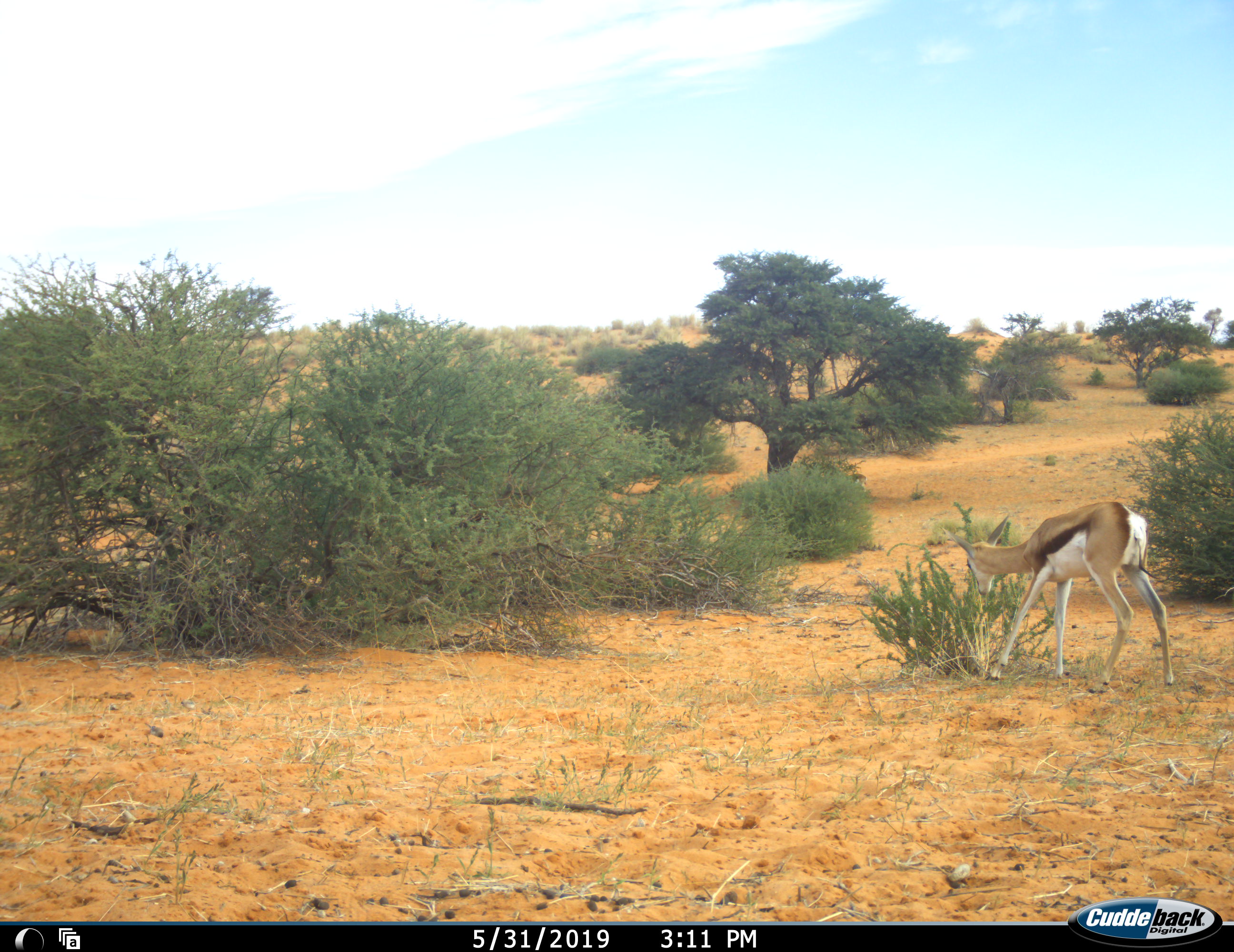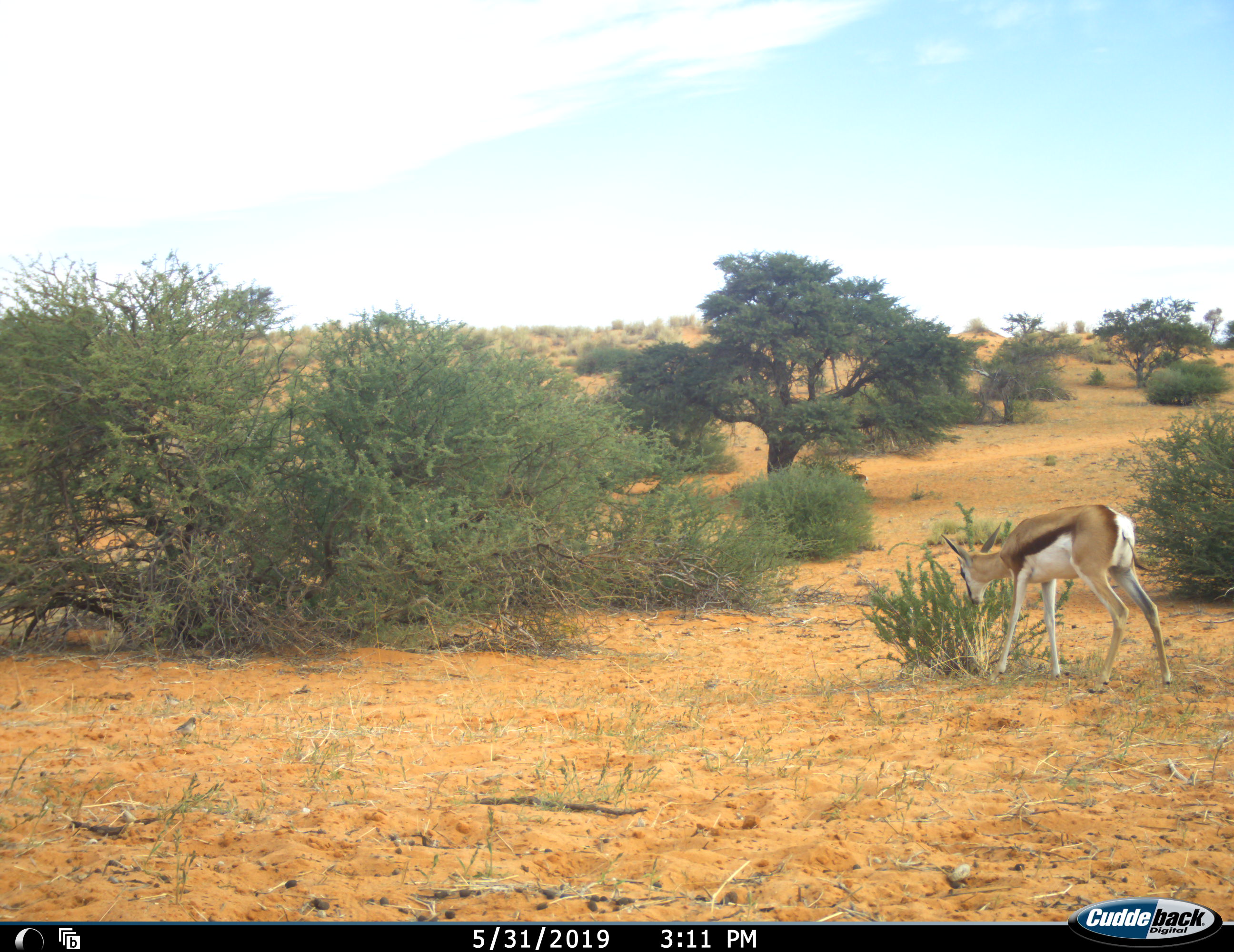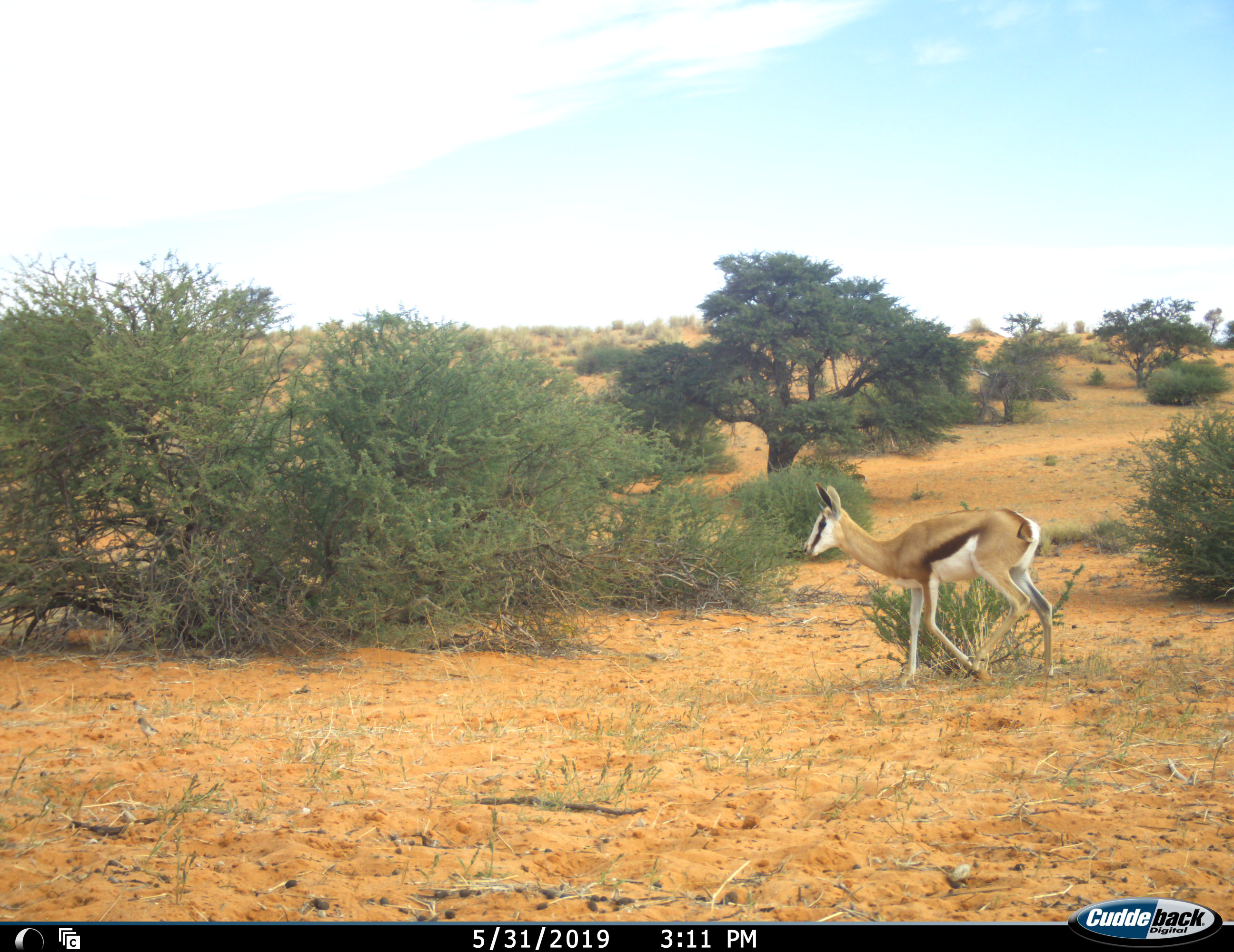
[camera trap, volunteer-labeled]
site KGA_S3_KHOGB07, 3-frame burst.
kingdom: Animalia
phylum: Chordata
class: Mammalia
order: Artiodactyla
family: Bovidae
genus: Antidorcas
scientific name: Antidorcas marsupialis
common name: springbok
Springbok (Antidorcas marsupialis), count 1. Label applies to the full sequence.